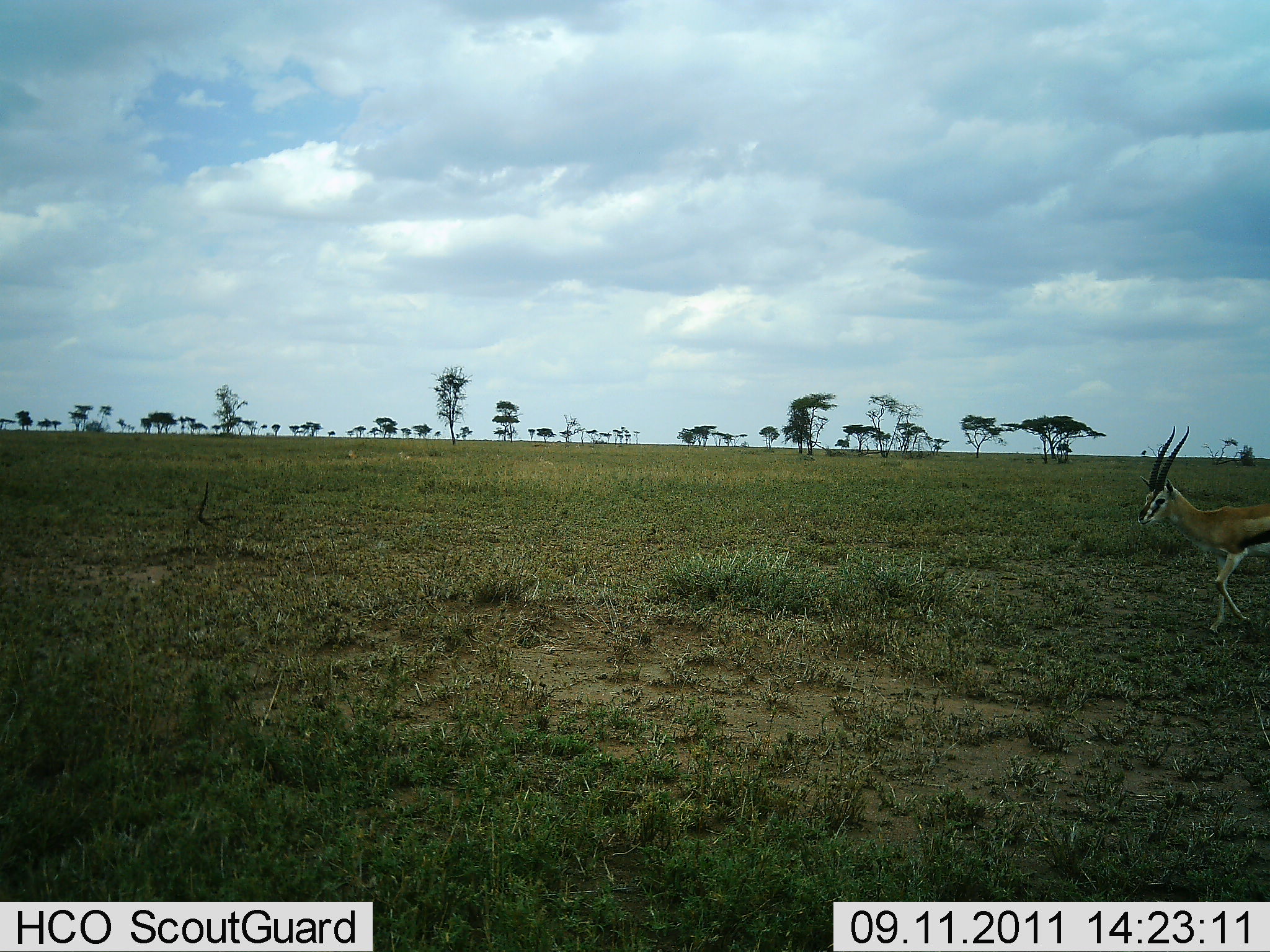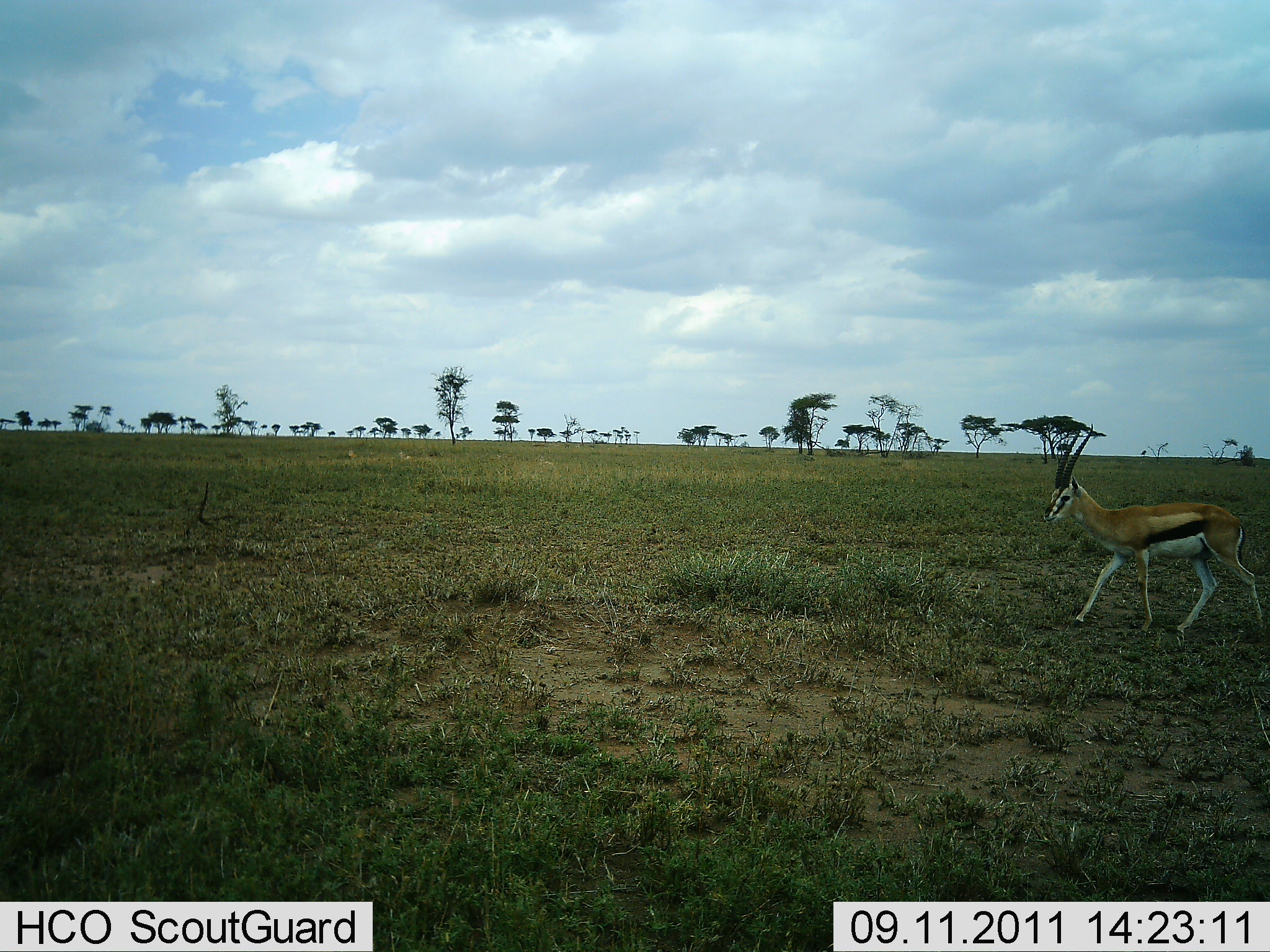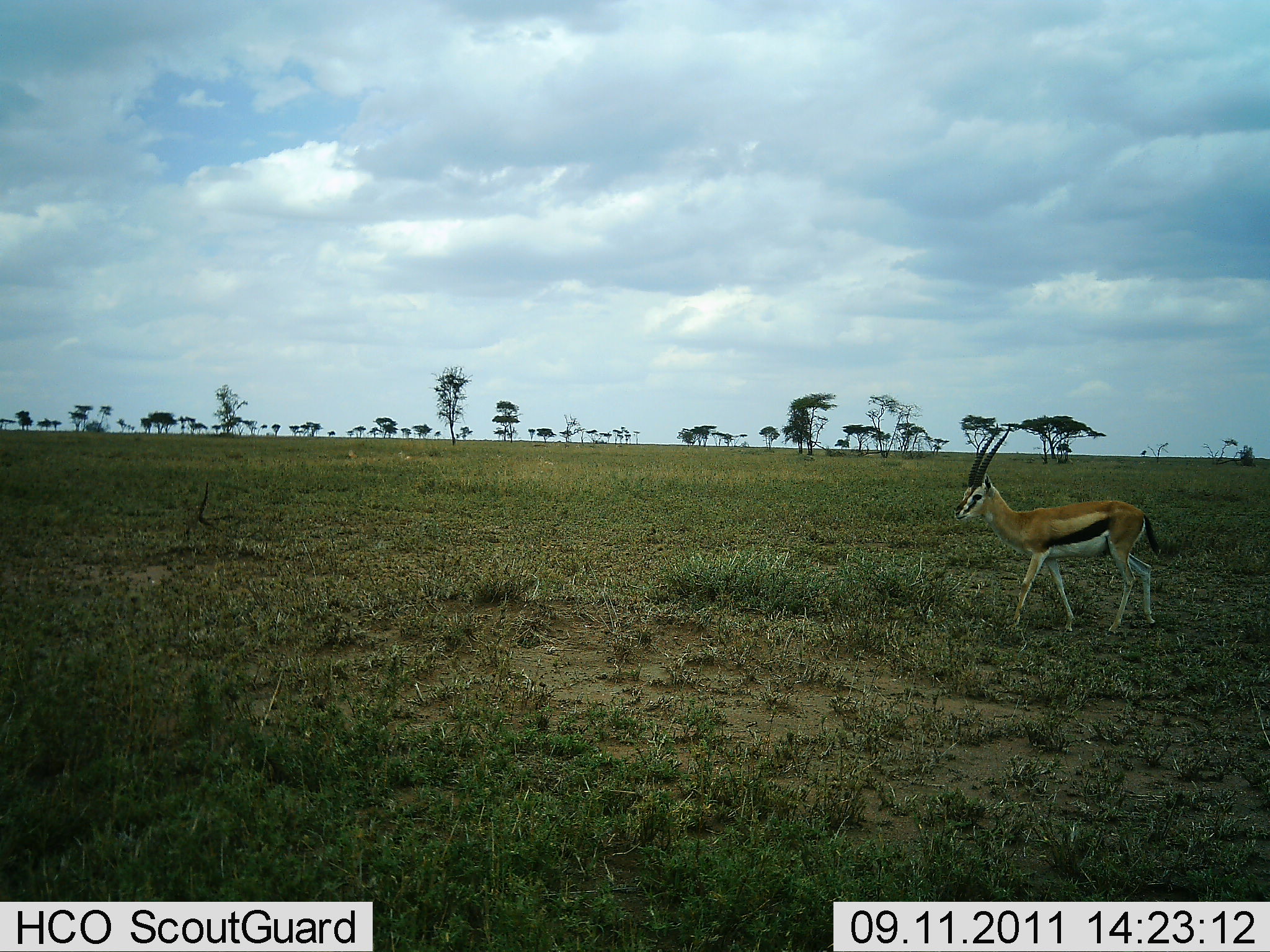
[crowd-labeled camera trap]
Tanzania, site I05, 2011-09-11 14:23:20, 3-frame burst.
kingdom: Animalia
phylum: Chordata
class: Mammalia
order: Artiodactyla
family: Bovidae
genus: Eudorcas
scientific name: Eudorcas thomsonii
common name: thomson's gazelle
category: gazellethomsons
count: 1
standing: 12%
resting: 0%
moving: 94%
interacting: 0%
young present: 0%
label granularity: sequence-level